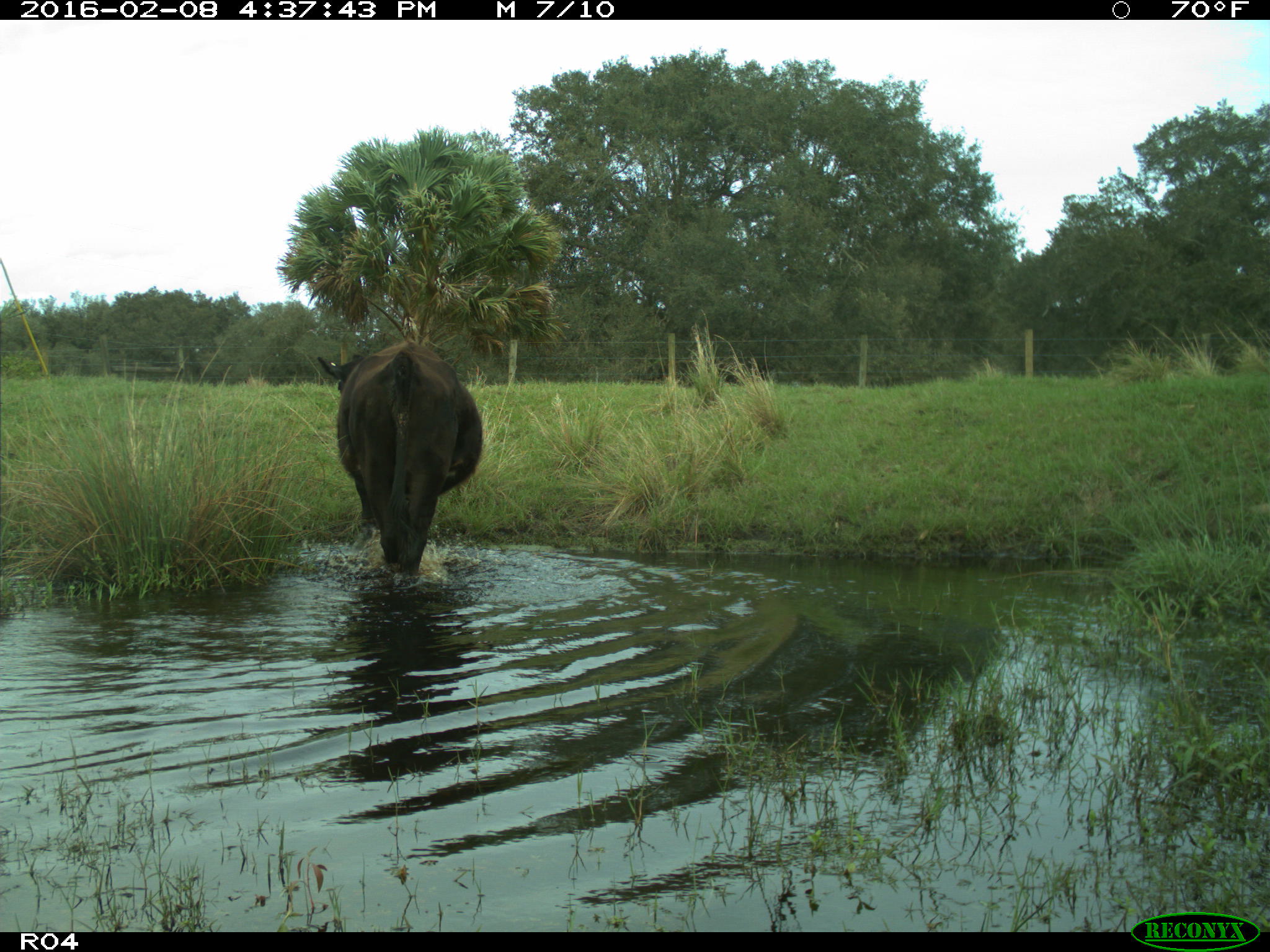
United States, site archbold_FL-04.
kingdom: Animalia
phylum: Chordata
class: Mammalia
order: Artiodactyla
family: Bovidae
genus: Bos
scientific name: Bos taurus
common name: domestic cow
Bos taurus (domestic cow).